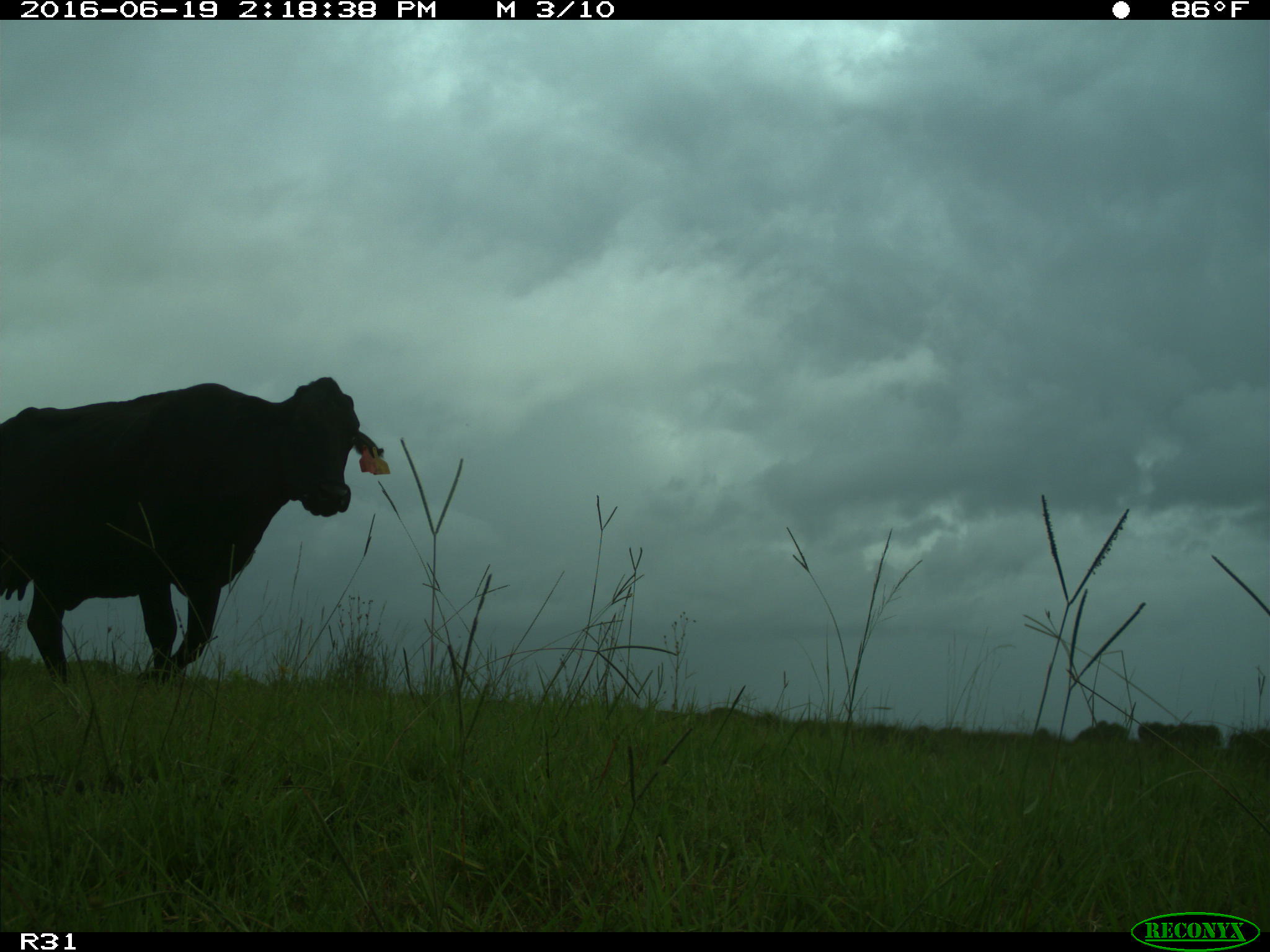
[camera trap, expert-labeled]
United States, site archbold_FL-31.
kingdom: Animalia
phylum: Chordata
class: Mammalia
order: Artiodactyla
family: Bovidae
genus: Bos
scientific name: Bos taurus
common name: domestic cow